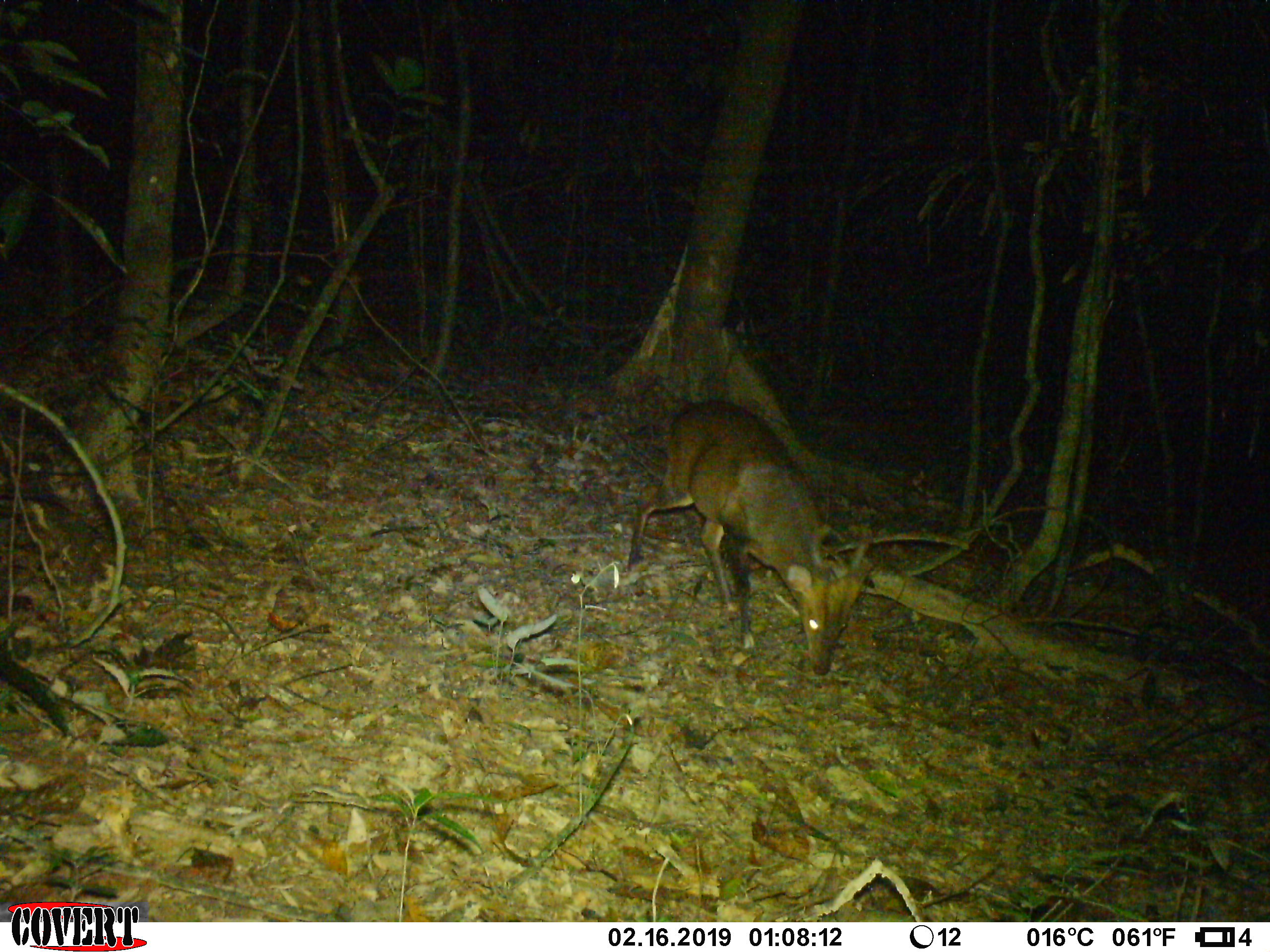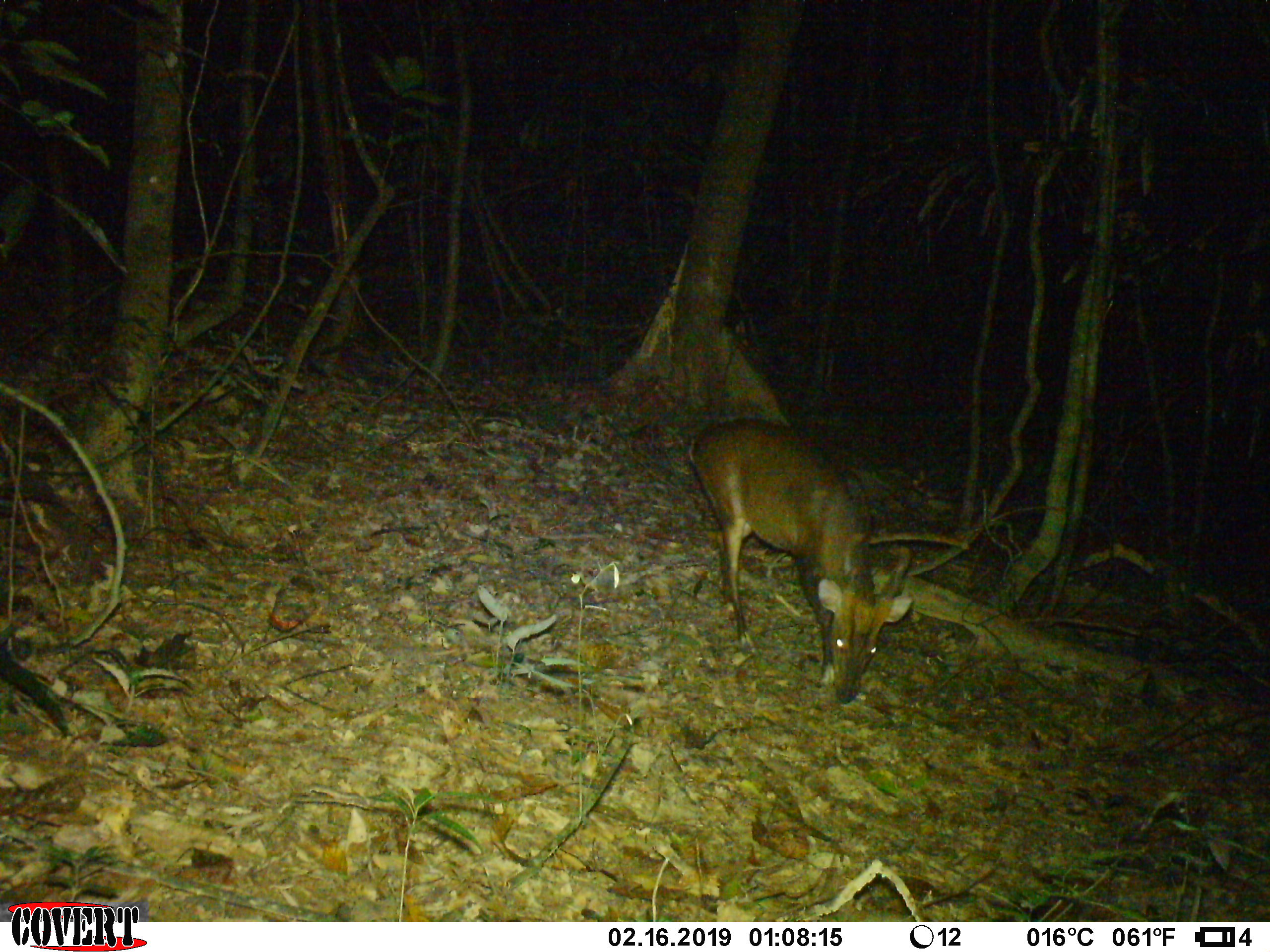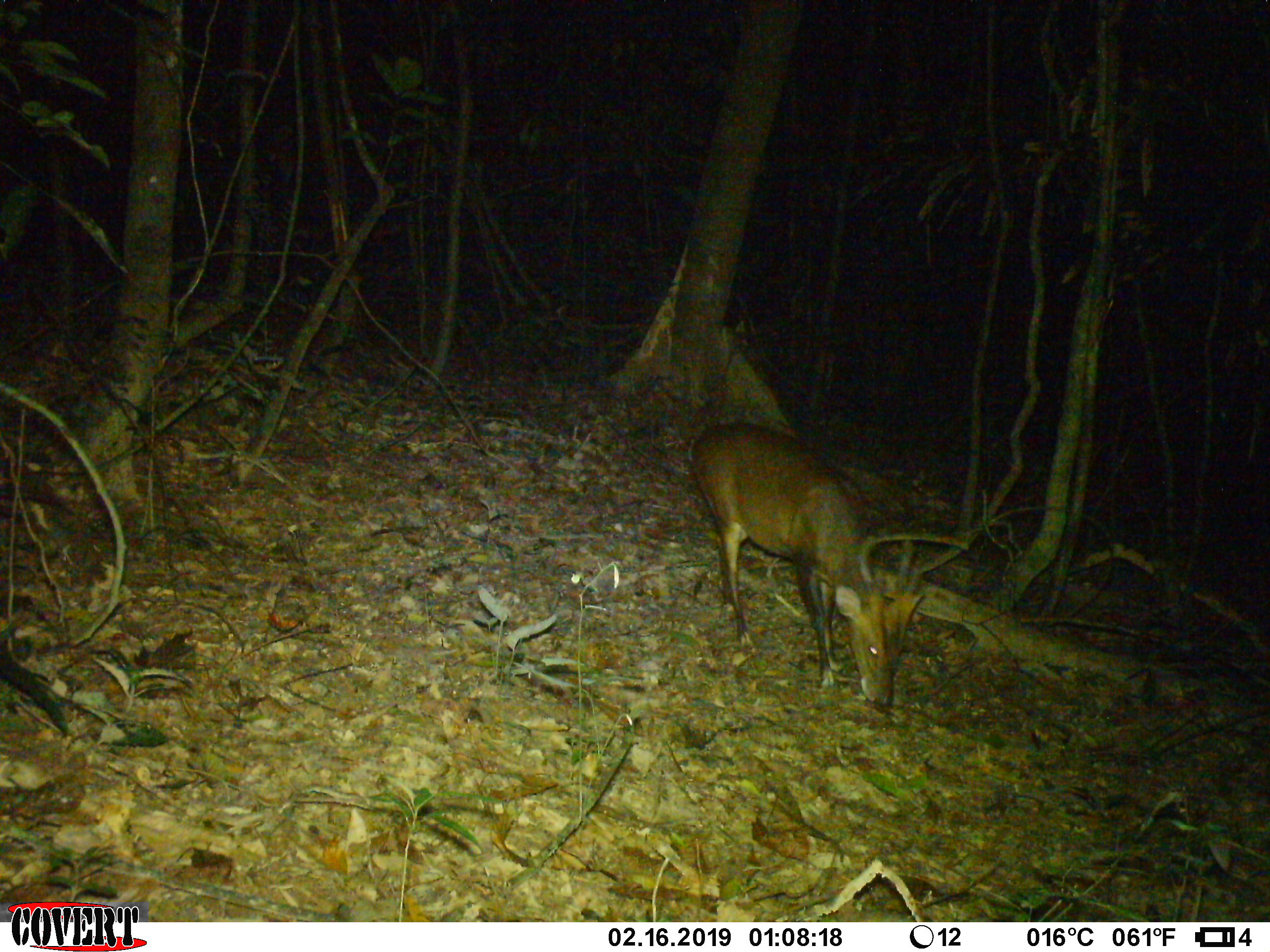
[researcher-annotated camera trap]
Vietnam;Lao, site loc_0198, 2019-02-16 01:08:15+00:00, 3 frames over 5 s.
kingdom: Animalia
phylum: Chordata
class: Mammalia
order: Artiodactyla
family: Cervidae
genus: Muntiacus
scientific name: Muntiacus vuquangensis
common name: large-antlered muntjac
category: large antlered muntjac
Large antlered muntjac (large-antlered muntjac) (Muntiacus vuquangensis). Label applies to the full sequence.